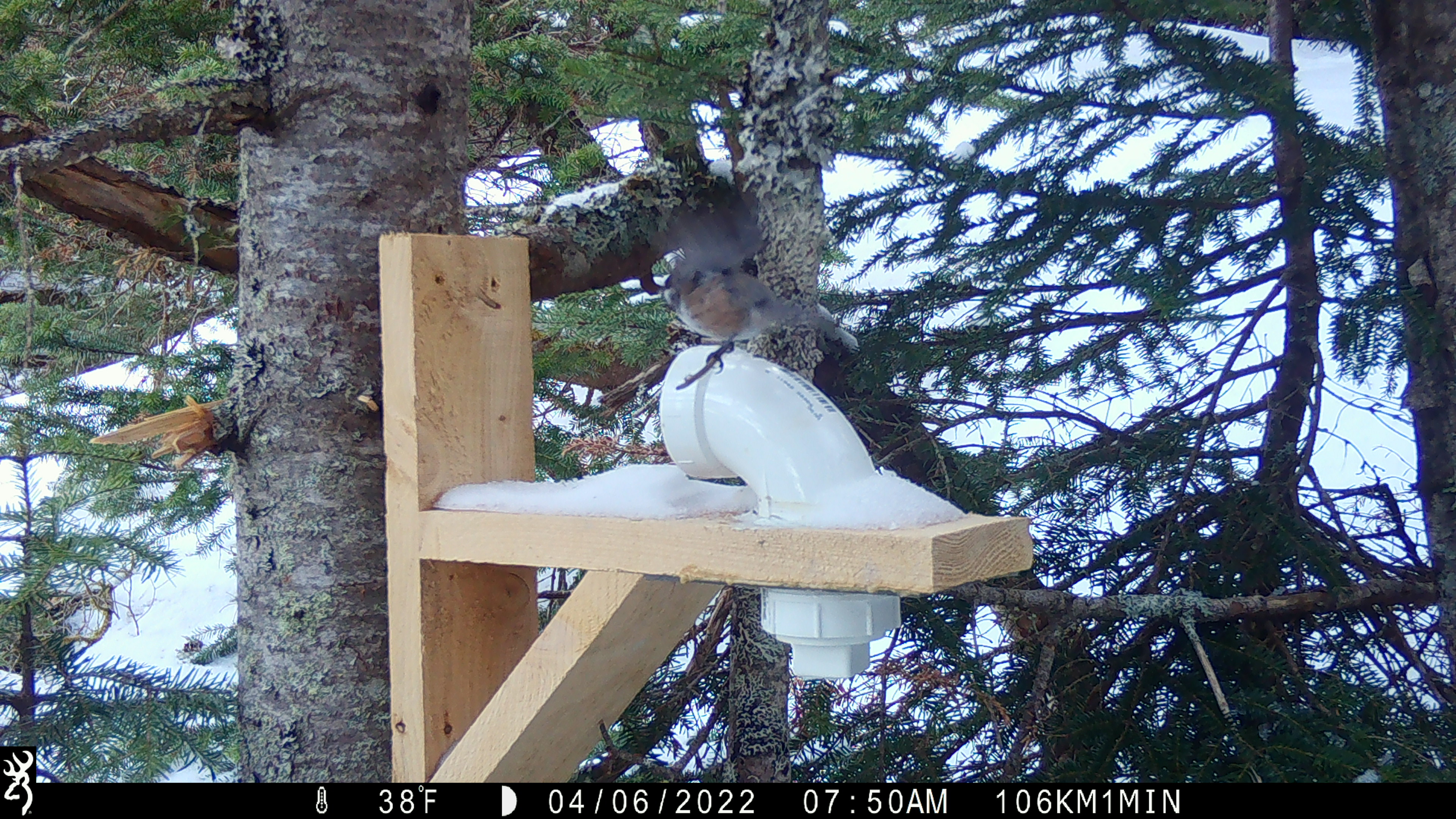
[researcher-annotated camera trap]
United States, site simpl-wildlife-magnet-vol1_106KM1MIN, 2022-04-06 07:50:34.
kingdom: Animalia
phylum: Chordata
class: Aves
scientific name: Aves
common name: bird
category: bird sp.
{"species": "bird sp. (bird) (Aves)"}